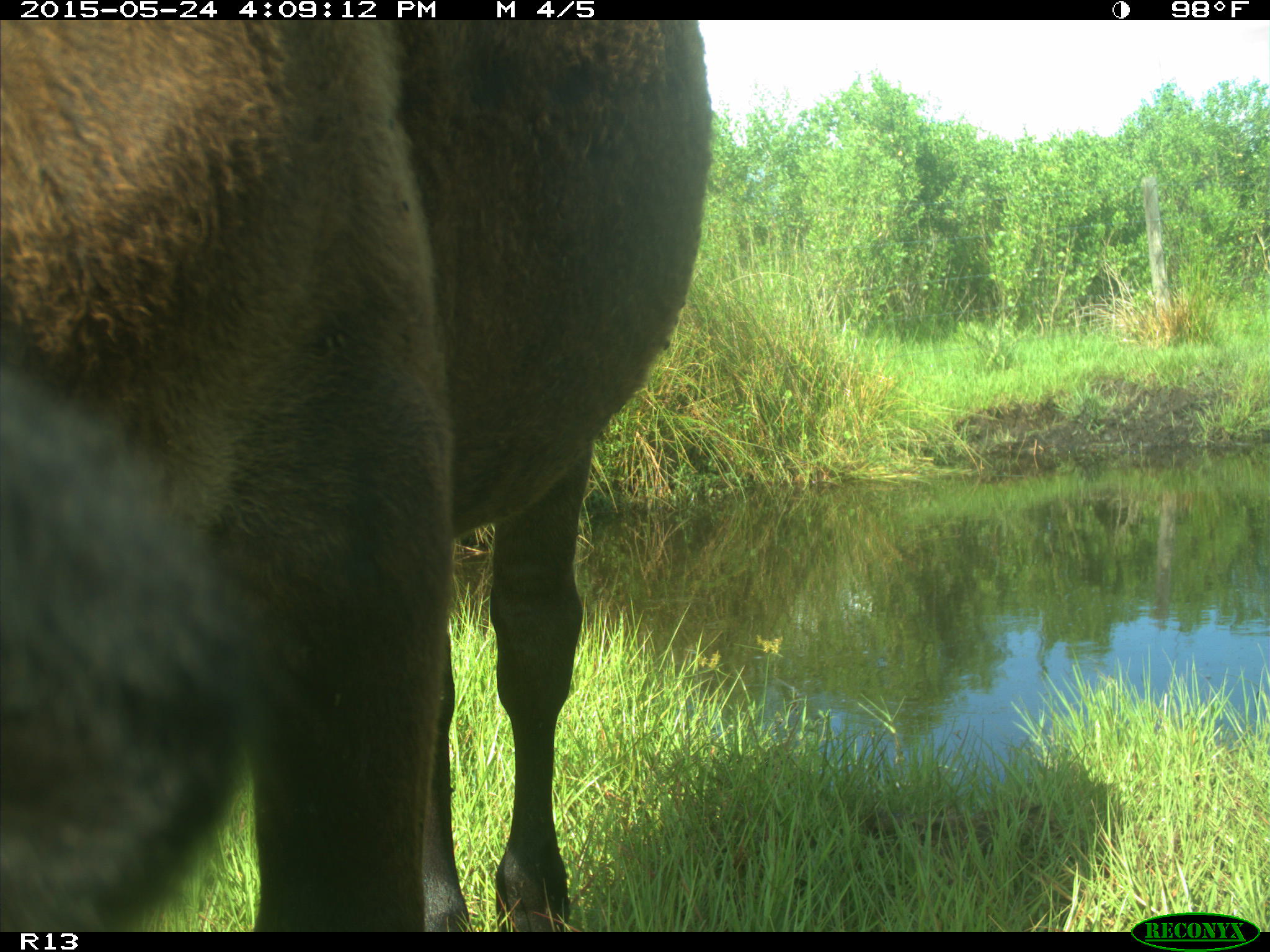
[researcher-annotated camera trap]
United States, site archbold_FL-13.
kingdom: Animalia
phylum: Chordata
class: Mammalia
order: Artiodactyla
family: Bovidae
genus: Bos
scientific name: Bos taurus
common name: domestic cow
Bos taurus (domestic cow).